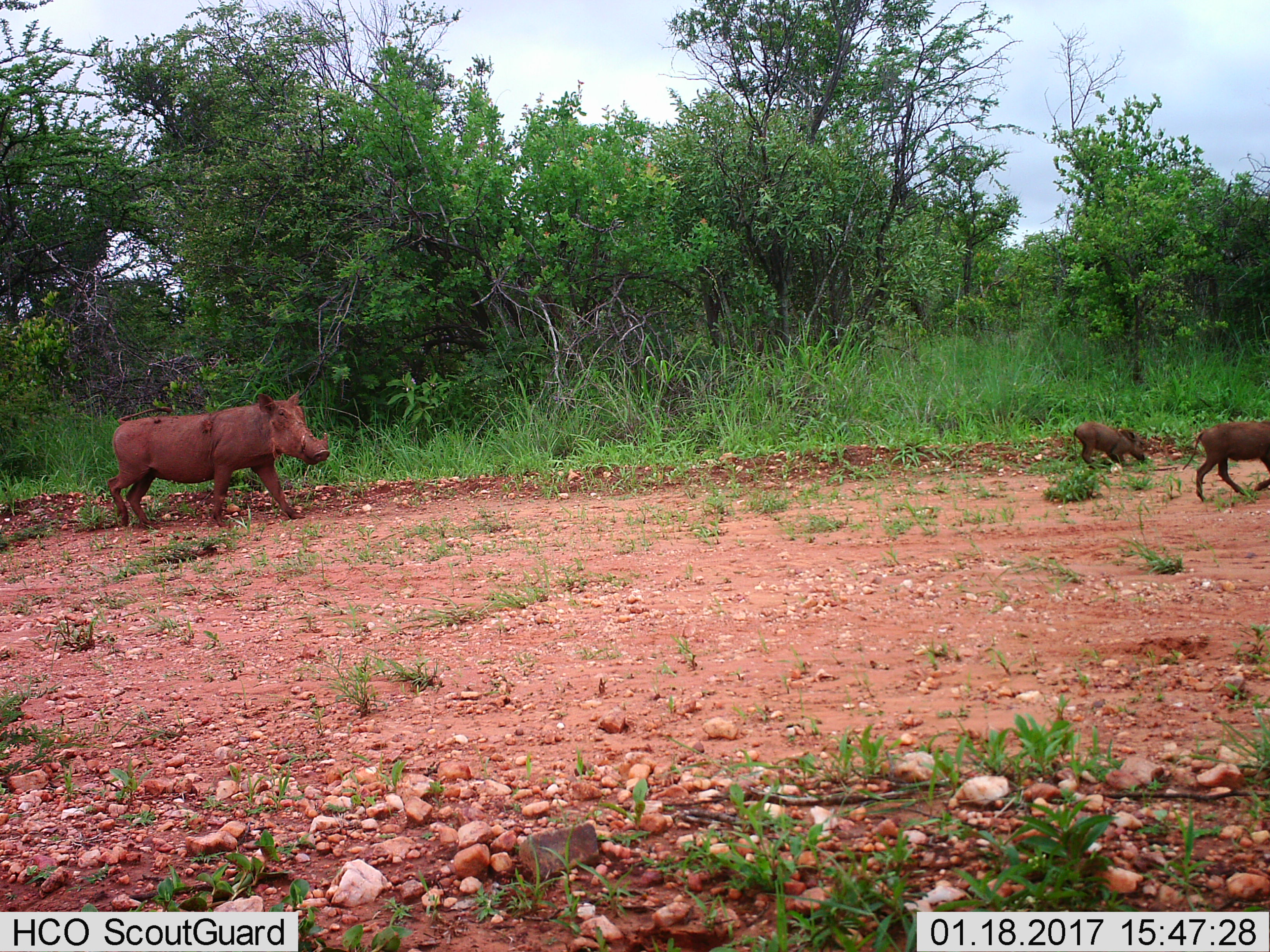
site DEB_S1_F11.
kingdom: Animalia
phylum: Chordata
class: Mammalia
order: Artiodactyla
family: Suidae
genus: Phacochoerus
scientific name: Phacochoerus africanus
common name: warthog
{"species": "warthog (Phacochoerus africanus)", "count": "3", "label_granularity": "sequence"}